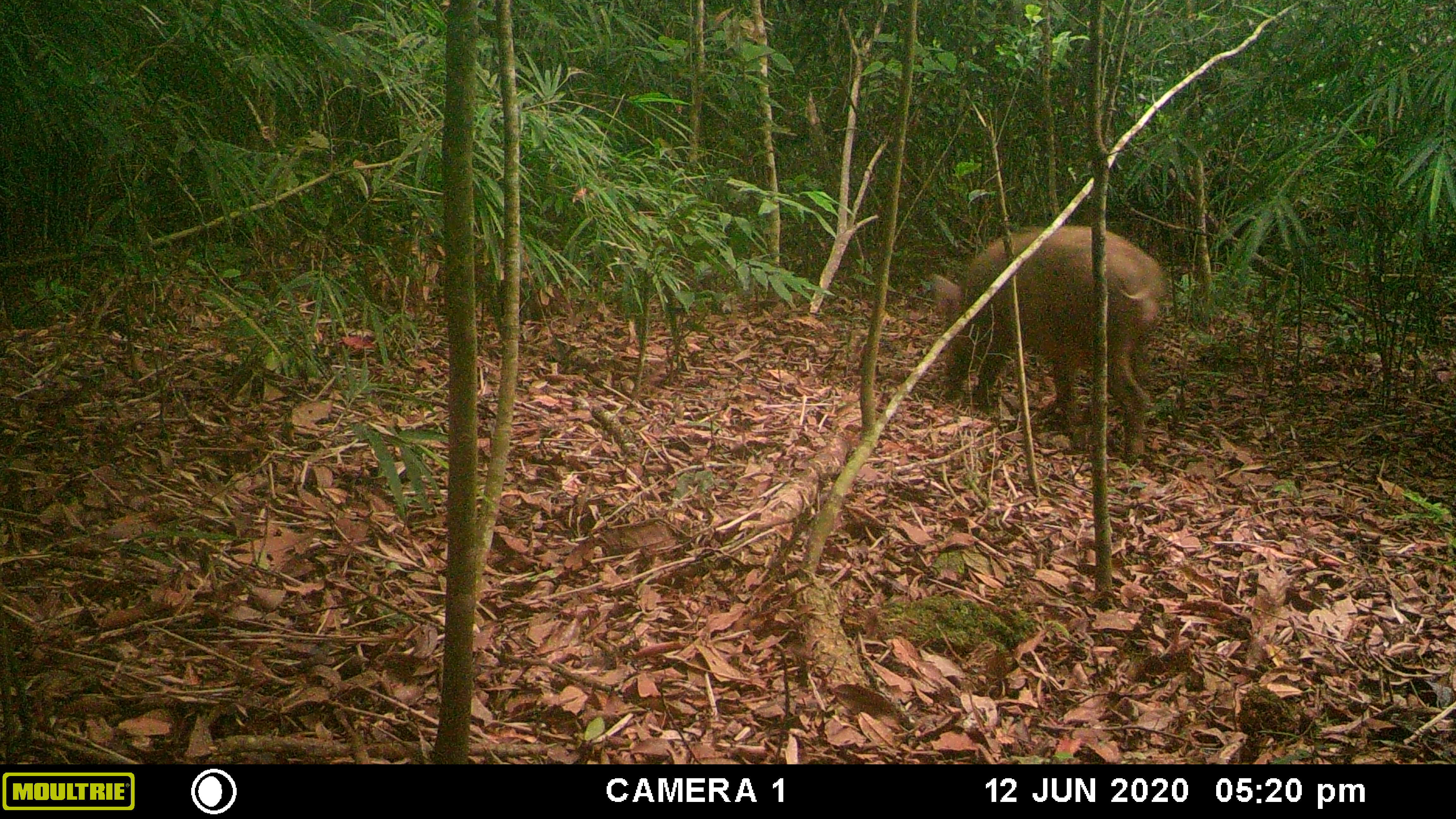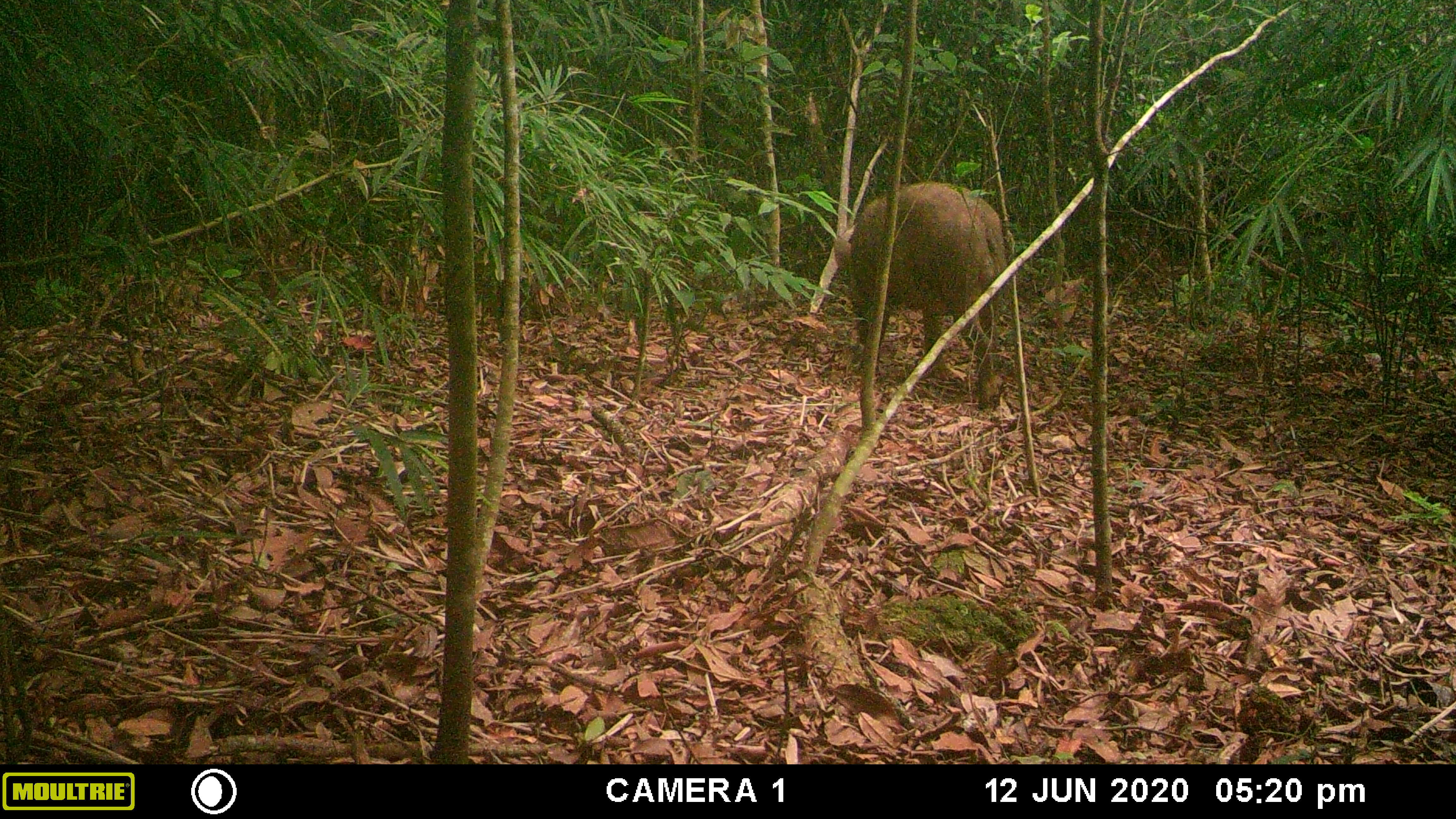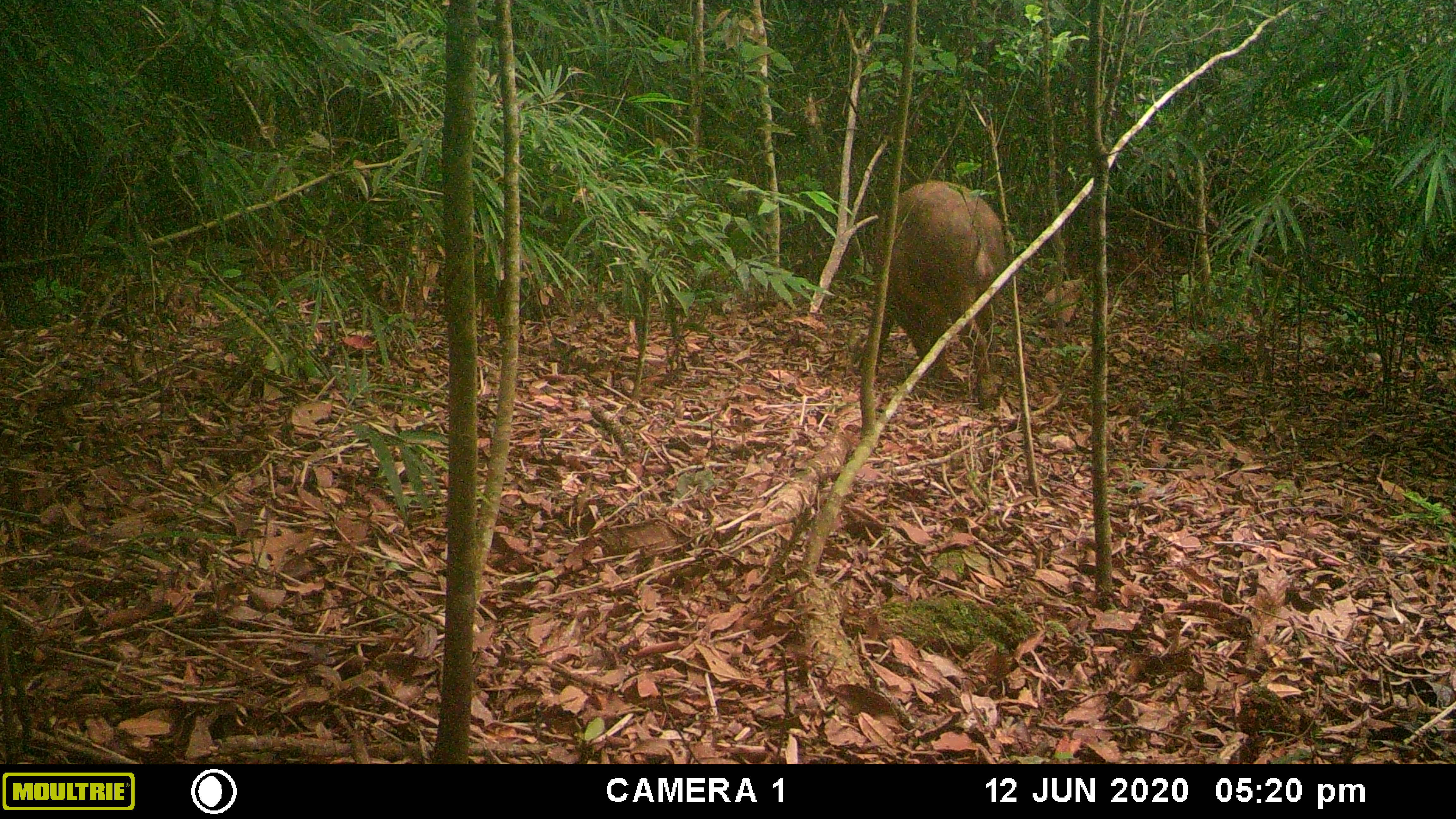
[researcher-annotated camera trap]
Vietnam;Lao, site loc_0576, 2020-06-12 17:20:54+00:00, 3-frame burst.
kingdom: Animalia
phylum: Chordata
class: Mammalia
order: Artiodactyla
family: Suidae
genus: Sus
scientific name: Sus scrofa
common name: eurasian wild pig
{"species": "eurasian wild pig (Sus scrofa)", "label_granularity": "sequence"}